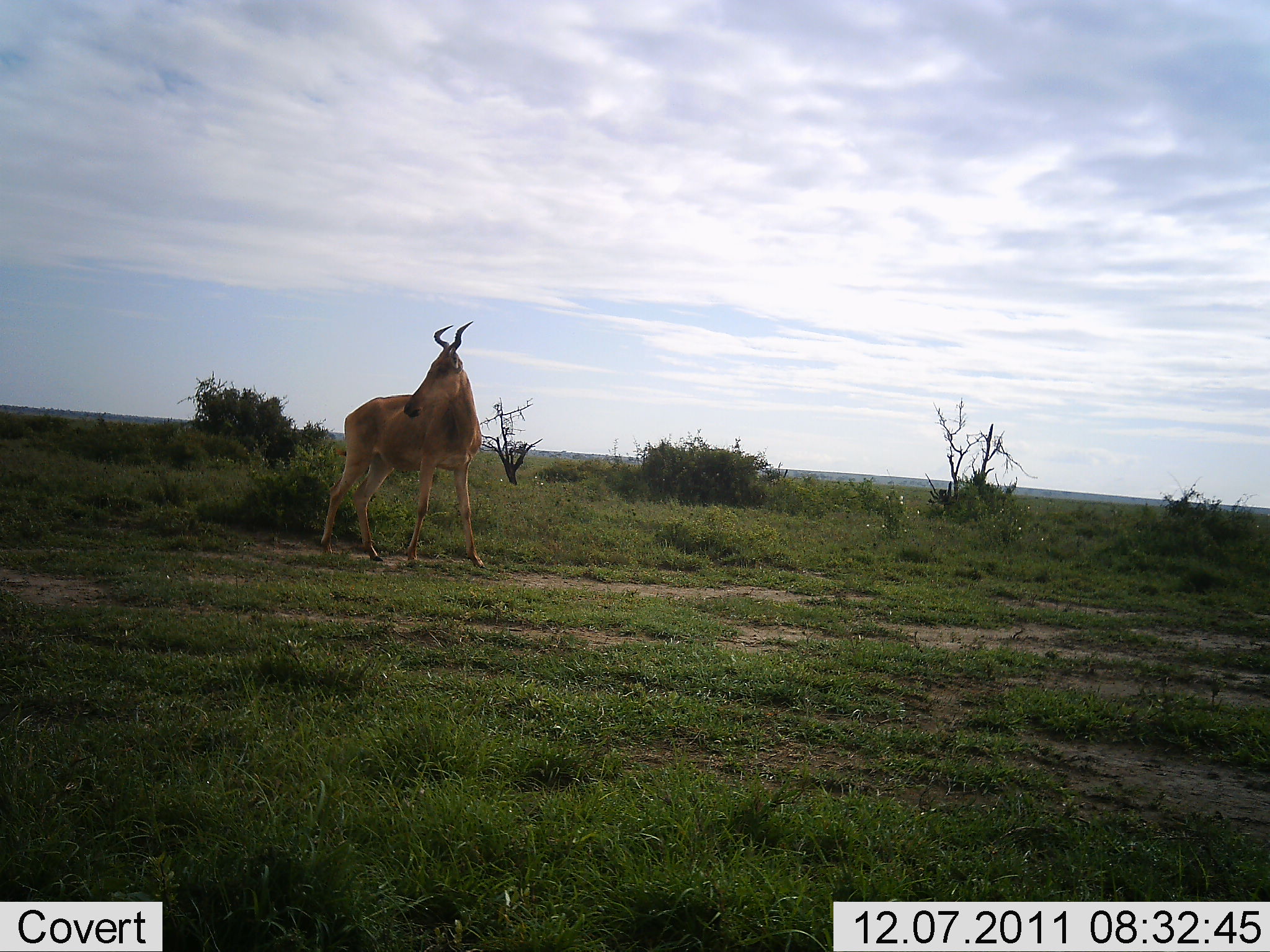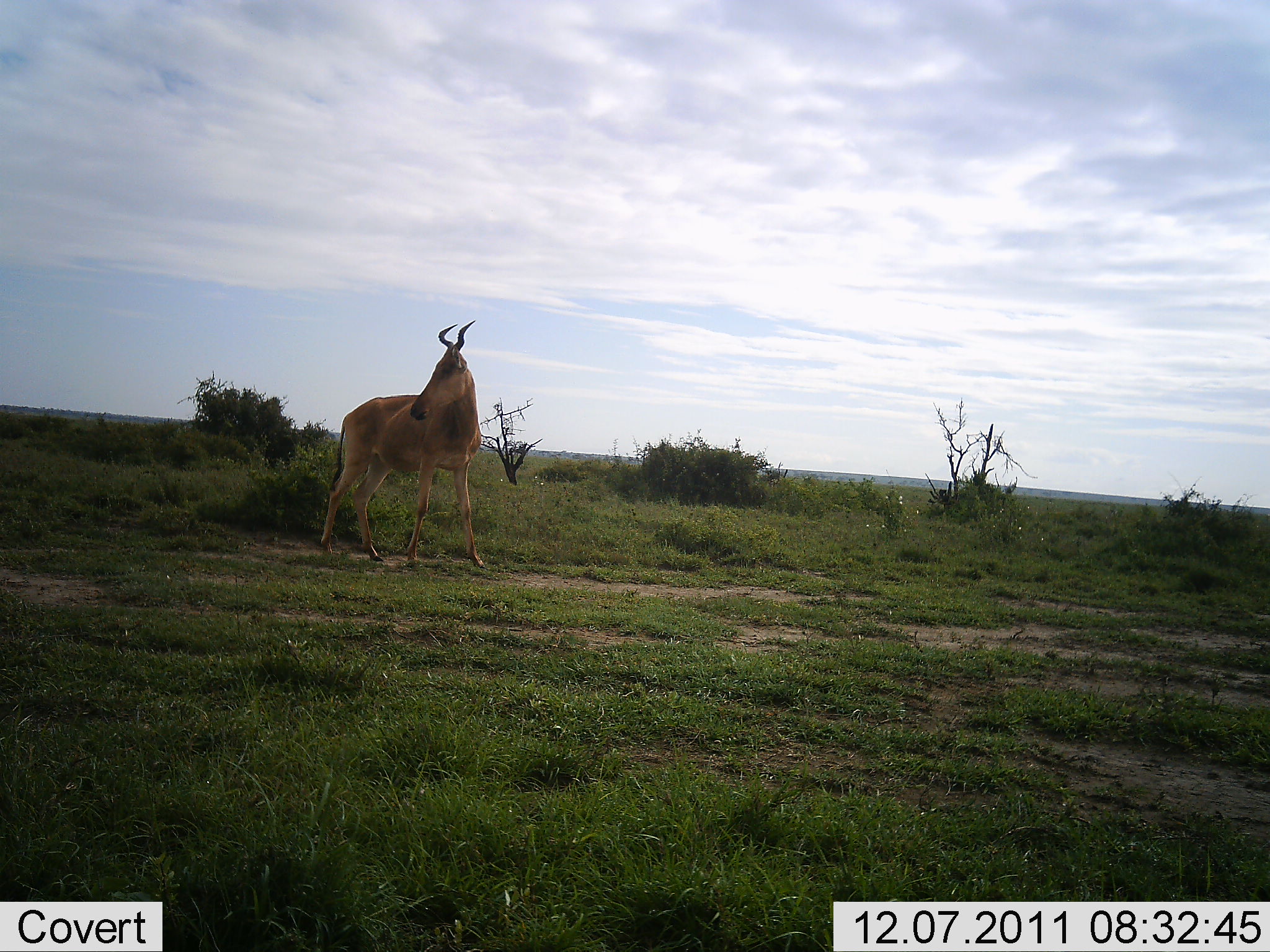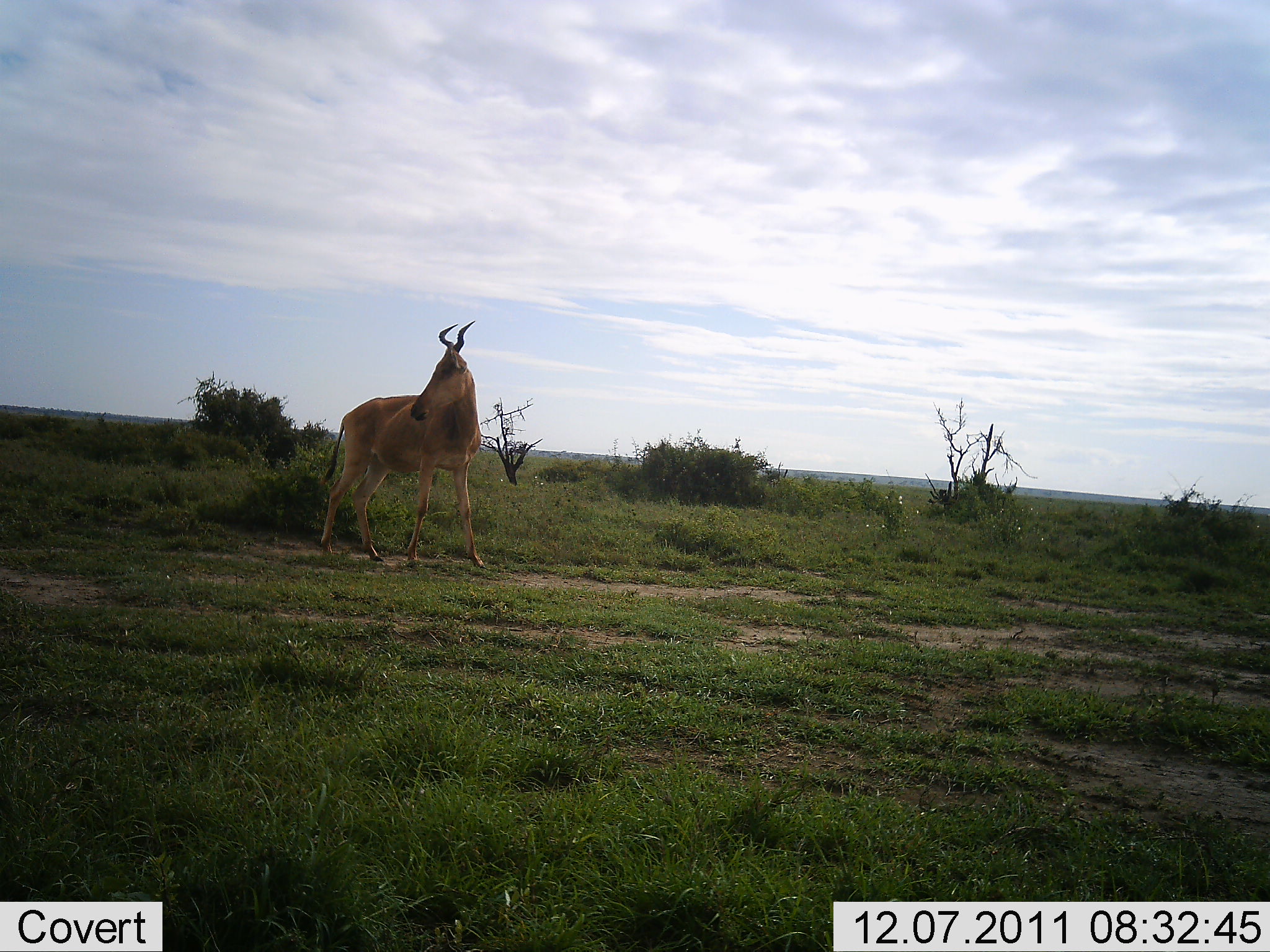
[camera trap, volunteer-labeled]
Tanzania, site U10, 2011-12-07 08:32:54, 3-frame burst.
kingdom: Animalia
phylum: Chordata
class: Mammalia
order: Artiodactyla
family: Bovidae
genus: Alcelaphus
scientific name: Alcelaphus buselaphus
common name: hartebeest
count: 1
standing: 100%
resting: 0%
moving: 0%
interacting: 8%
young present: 0%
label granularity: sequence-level